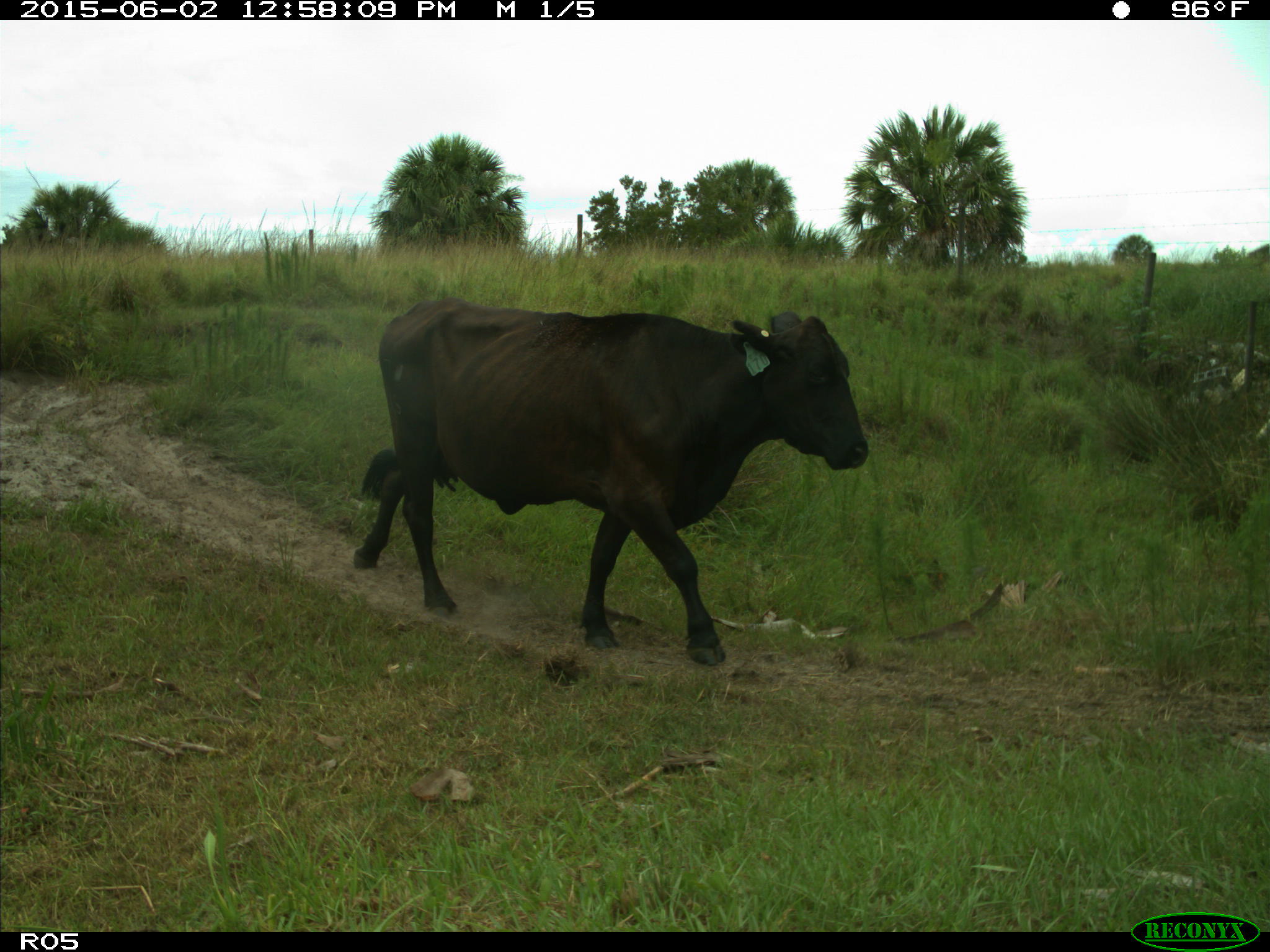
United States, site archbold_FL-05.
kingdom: Animalia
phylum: Chordata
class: Mammalia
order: Artiodactyla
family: Bovidae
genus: Bos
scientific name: Bos taurus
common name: domestic cow